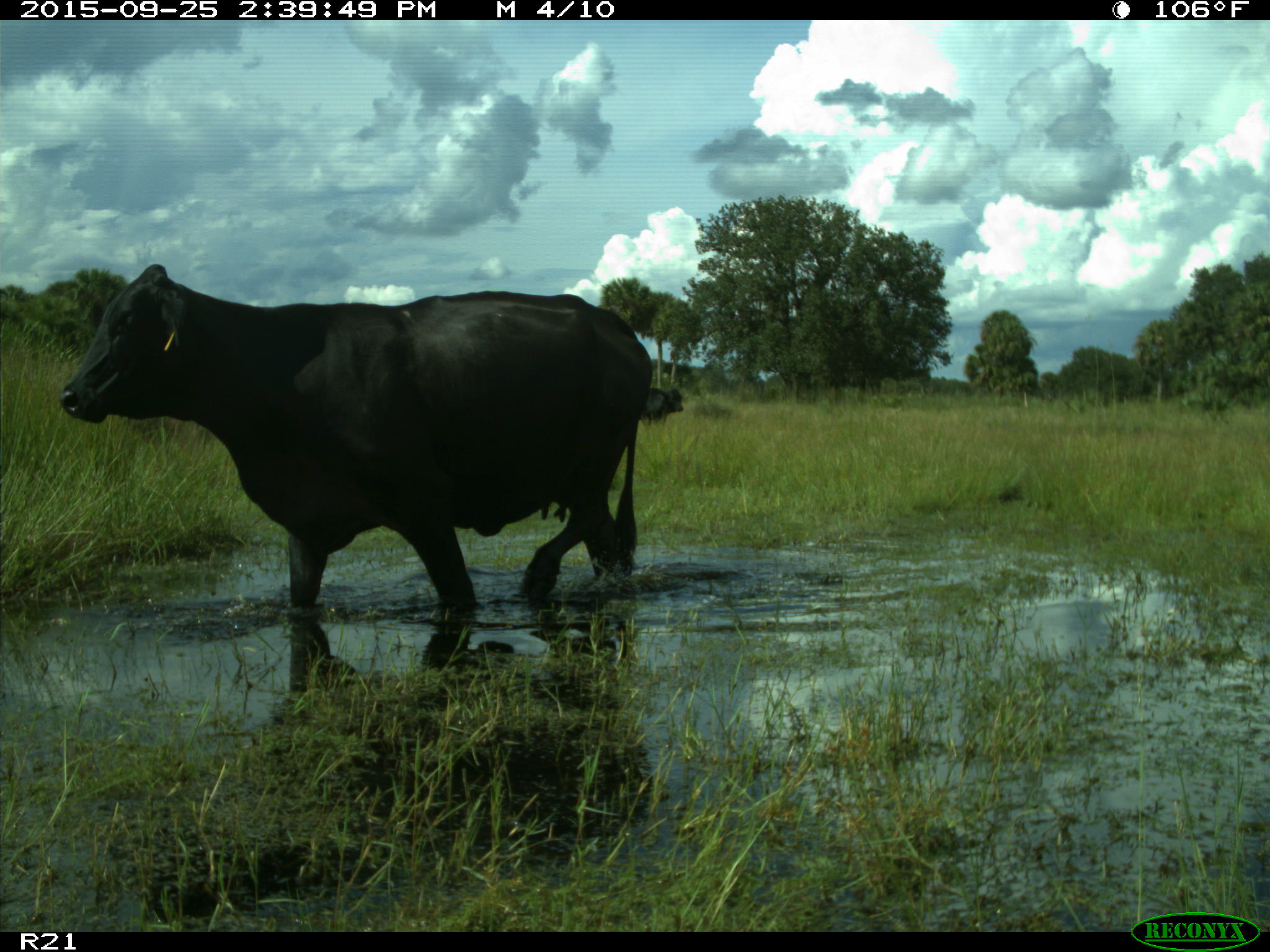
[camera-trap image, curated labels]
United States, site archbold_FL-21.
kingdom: Animalia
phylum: Chordata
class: Mammalia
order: Artiodactyla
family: Bovidae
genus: Bos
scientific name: Bos taurus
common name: domestic cow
Bos taurus (domestic cow).